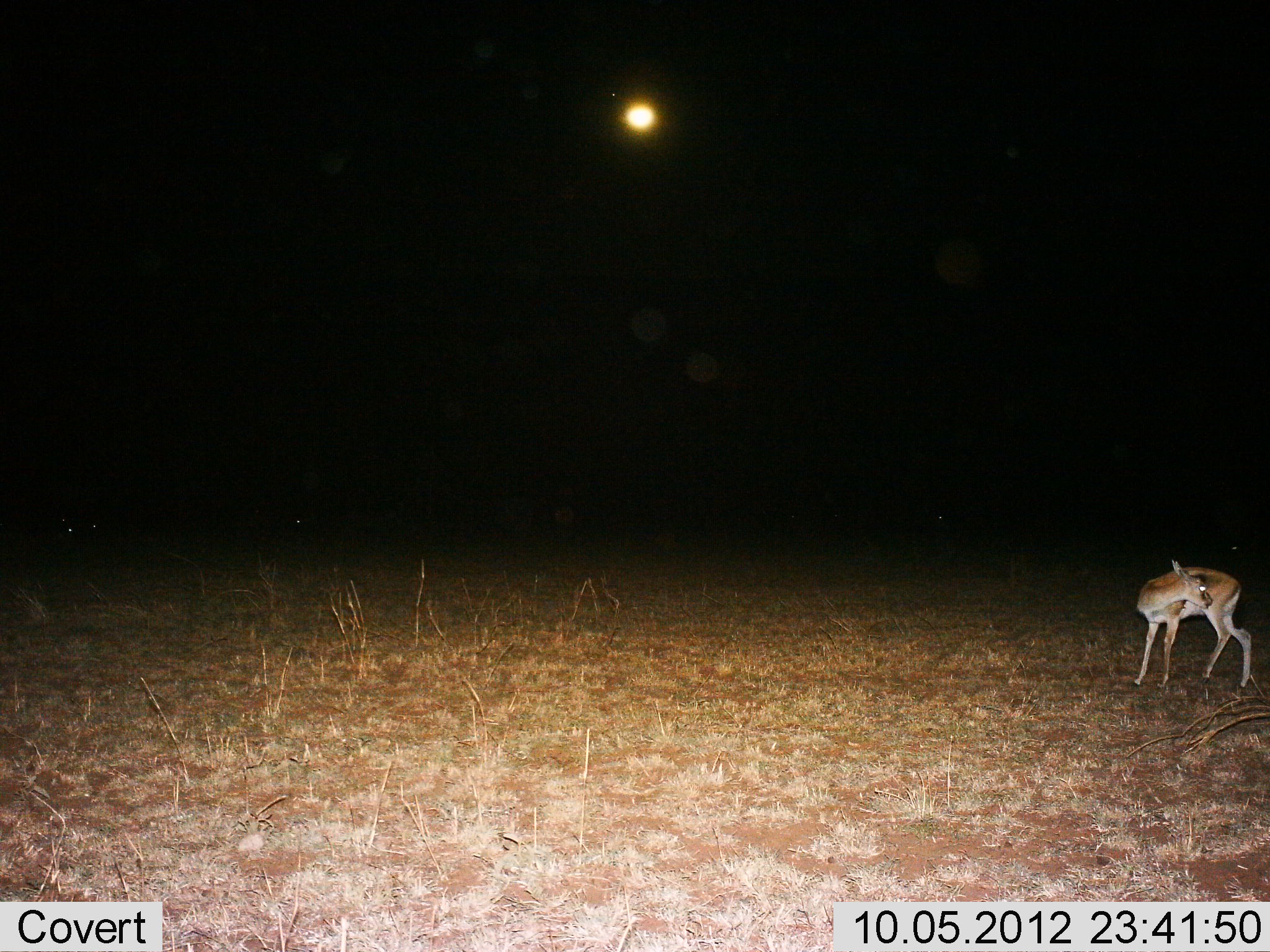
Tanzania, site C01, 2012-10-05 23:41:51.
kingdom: Animalia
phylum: Chordata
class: Mammalia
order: Artiodactyla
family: Bovidae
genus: Nanger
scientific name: Nanger granti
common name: grant's gazelle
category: gazellegrants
Gazellegrants (grant's gazelle) (Nanger granti), count 1. Behavior (volunteer vote fractions): standing 100%, resting 0%, moving 10%, interacting 0%. Young present (vote fraction): 10%. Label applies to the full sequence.